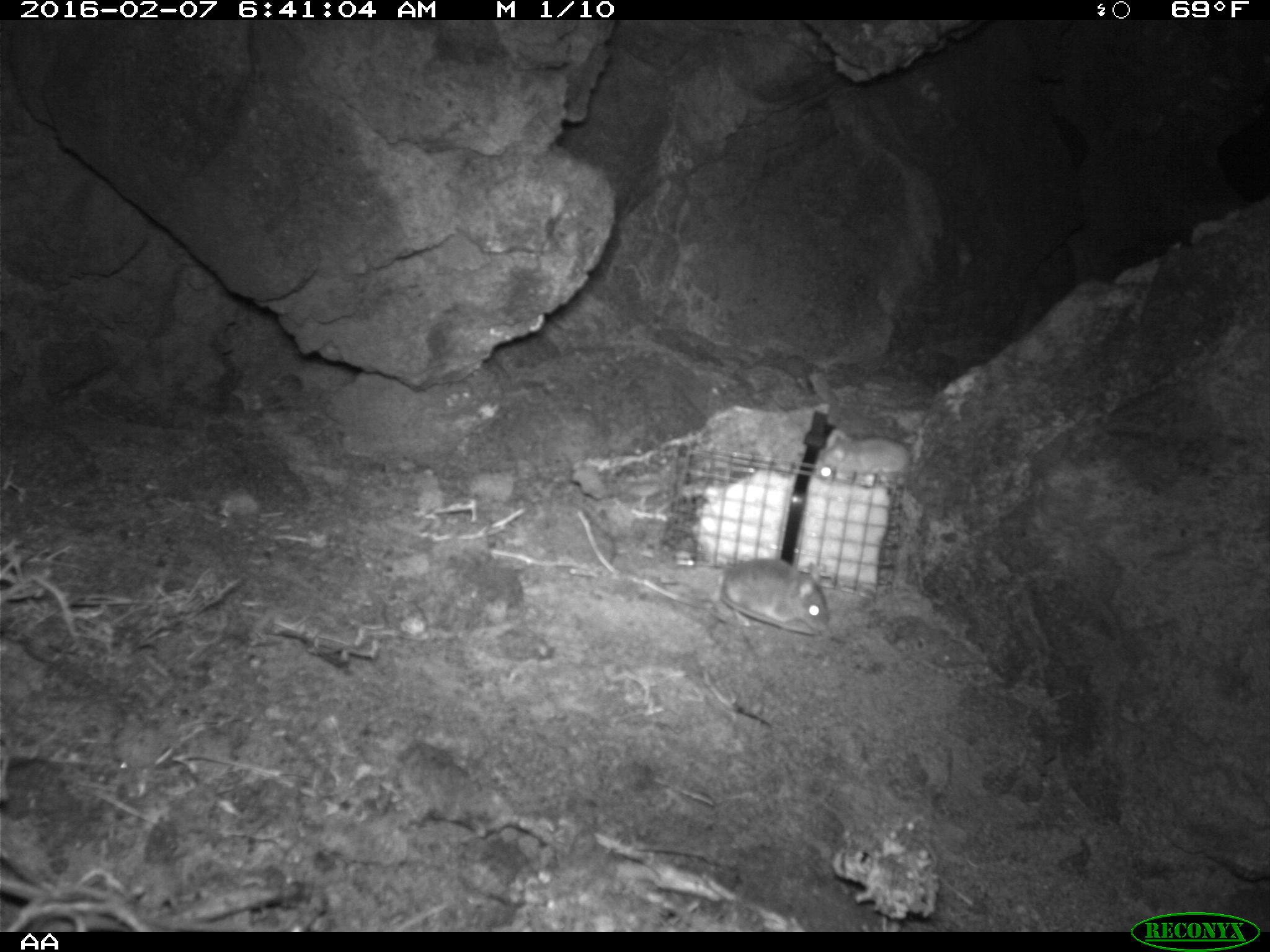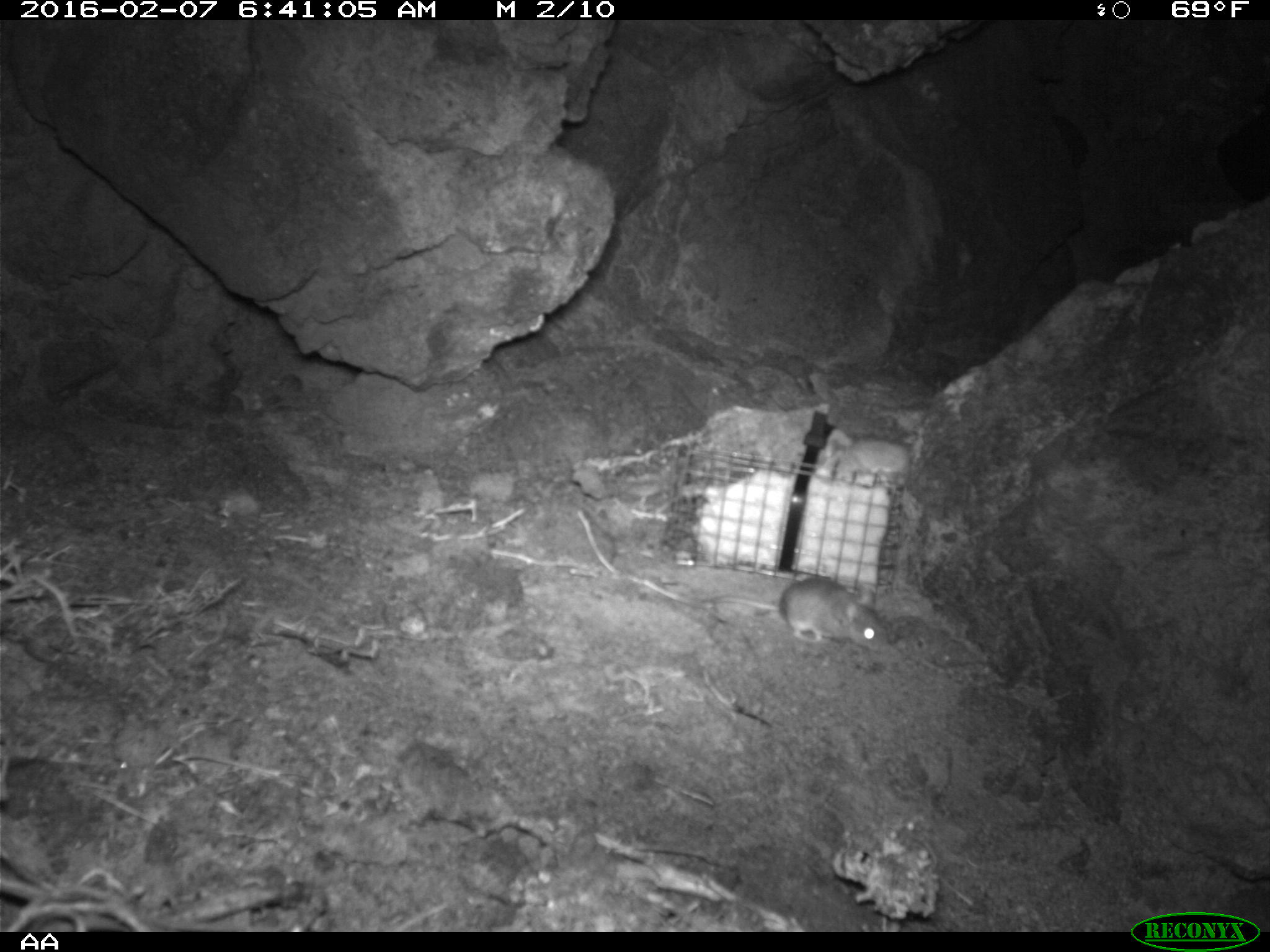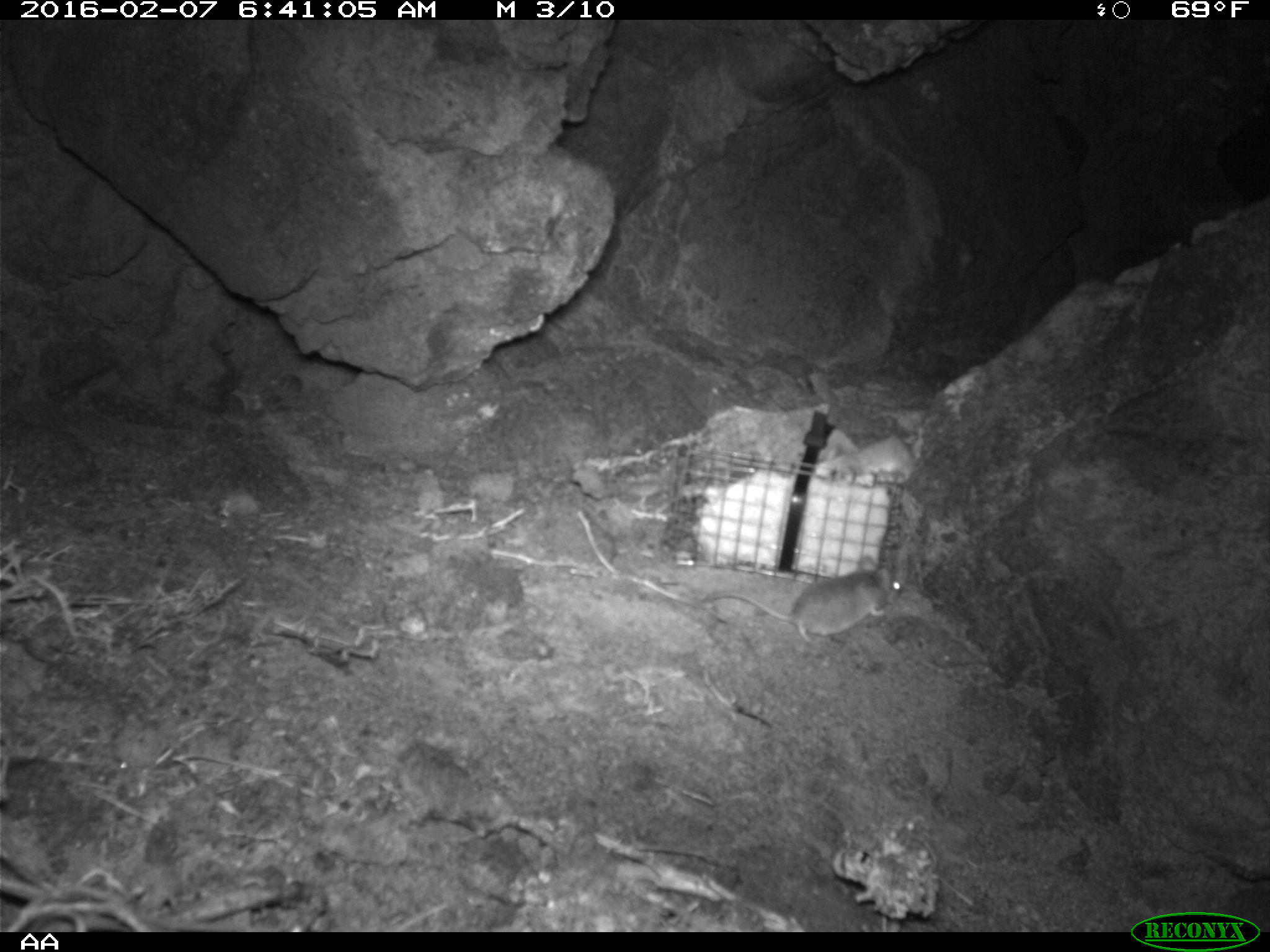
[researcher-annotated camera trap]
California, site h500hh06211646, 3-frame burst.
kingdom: Animalia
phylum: Chordata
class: Mammalia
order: Rodentia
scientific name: Rodentia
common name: rodent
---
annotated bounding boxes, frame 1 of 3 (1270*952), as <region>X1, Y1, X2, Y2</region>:
rodent: <region>719, 557, 828, 635</region>; <region>815, 430, 912, 486</region>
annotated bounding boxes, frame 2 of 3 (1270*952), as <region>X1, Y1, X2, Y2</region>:
rodent: <region>701, 578, 883, 651</region>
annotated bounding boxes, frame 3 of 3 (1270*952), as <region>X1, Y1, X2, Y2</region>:
rodent: <region>701, 555, 903, 654</region>